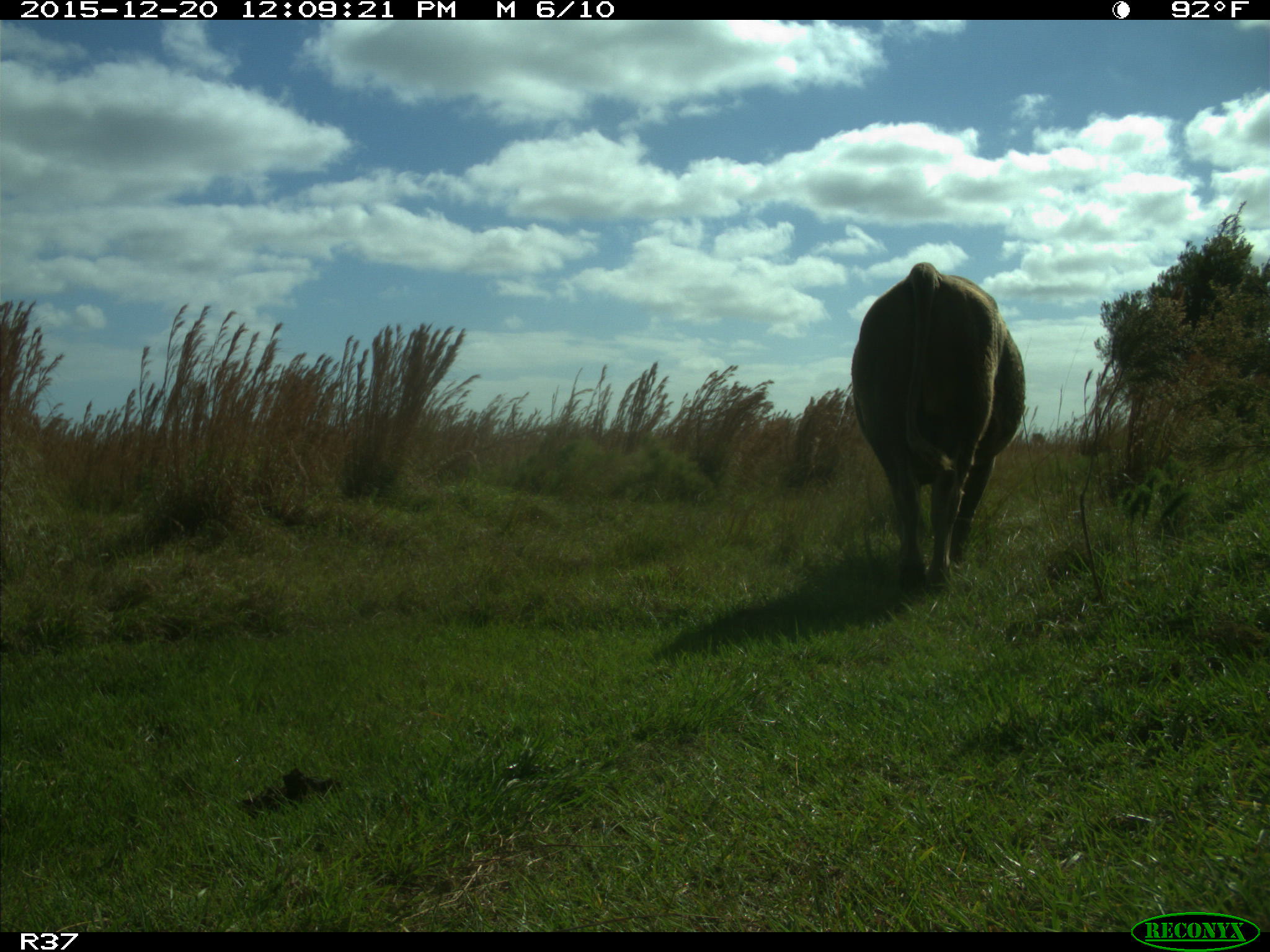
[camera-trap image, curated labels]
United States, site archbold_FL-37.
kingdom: Animalia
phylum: Chordata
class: Mammalia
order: Artiodactyla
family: Bovidae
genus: Bos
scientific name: Bos taurus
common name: domestic cow